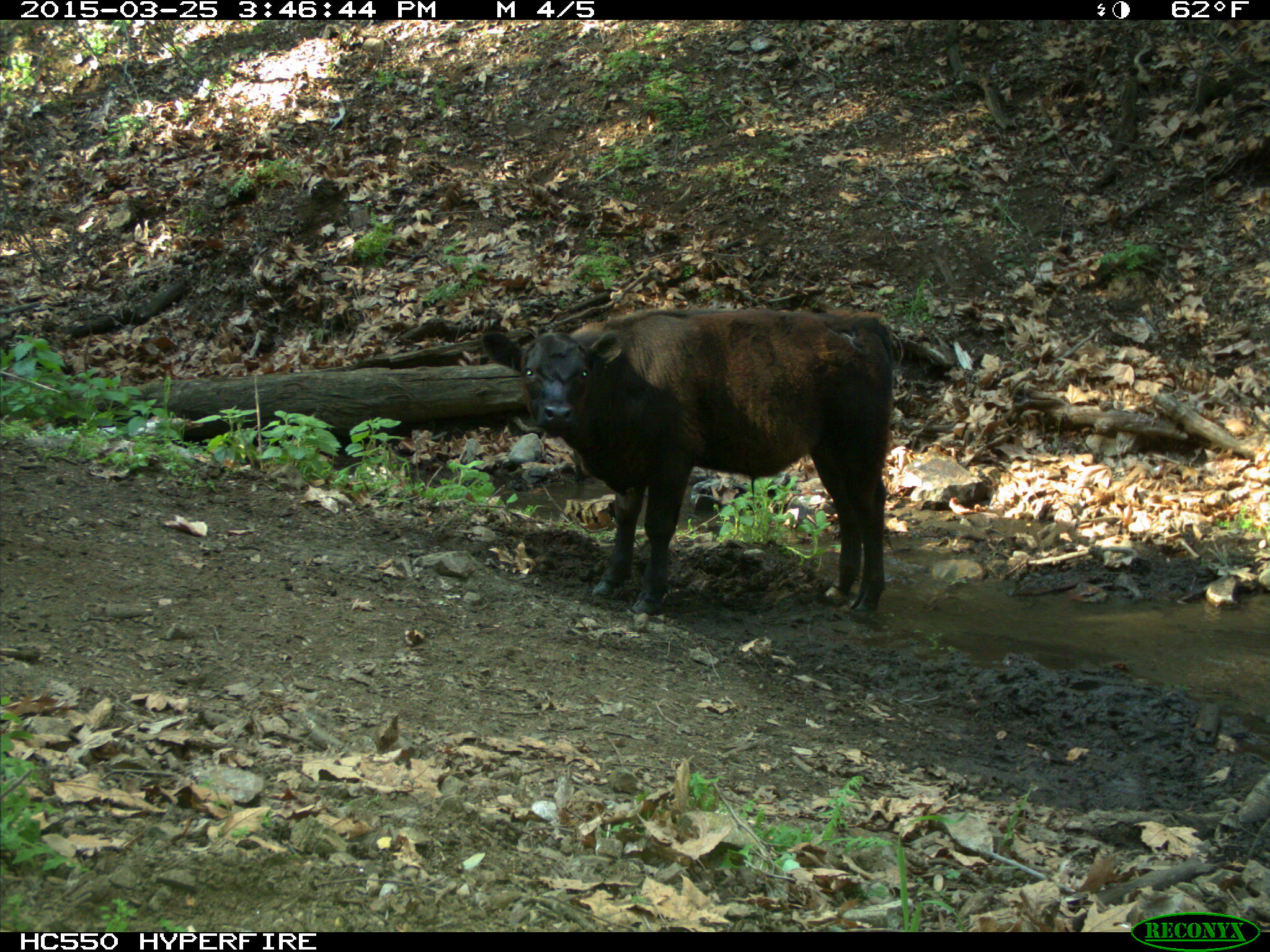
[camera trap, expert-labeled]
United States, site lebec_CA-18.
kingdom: Animalia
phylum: Chordata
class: Mammalia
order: Artiodactyla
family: Bovidae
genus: Bos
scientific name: Bos taurus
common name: domestic cow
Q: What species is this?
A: Bos taurus (domestic cow).